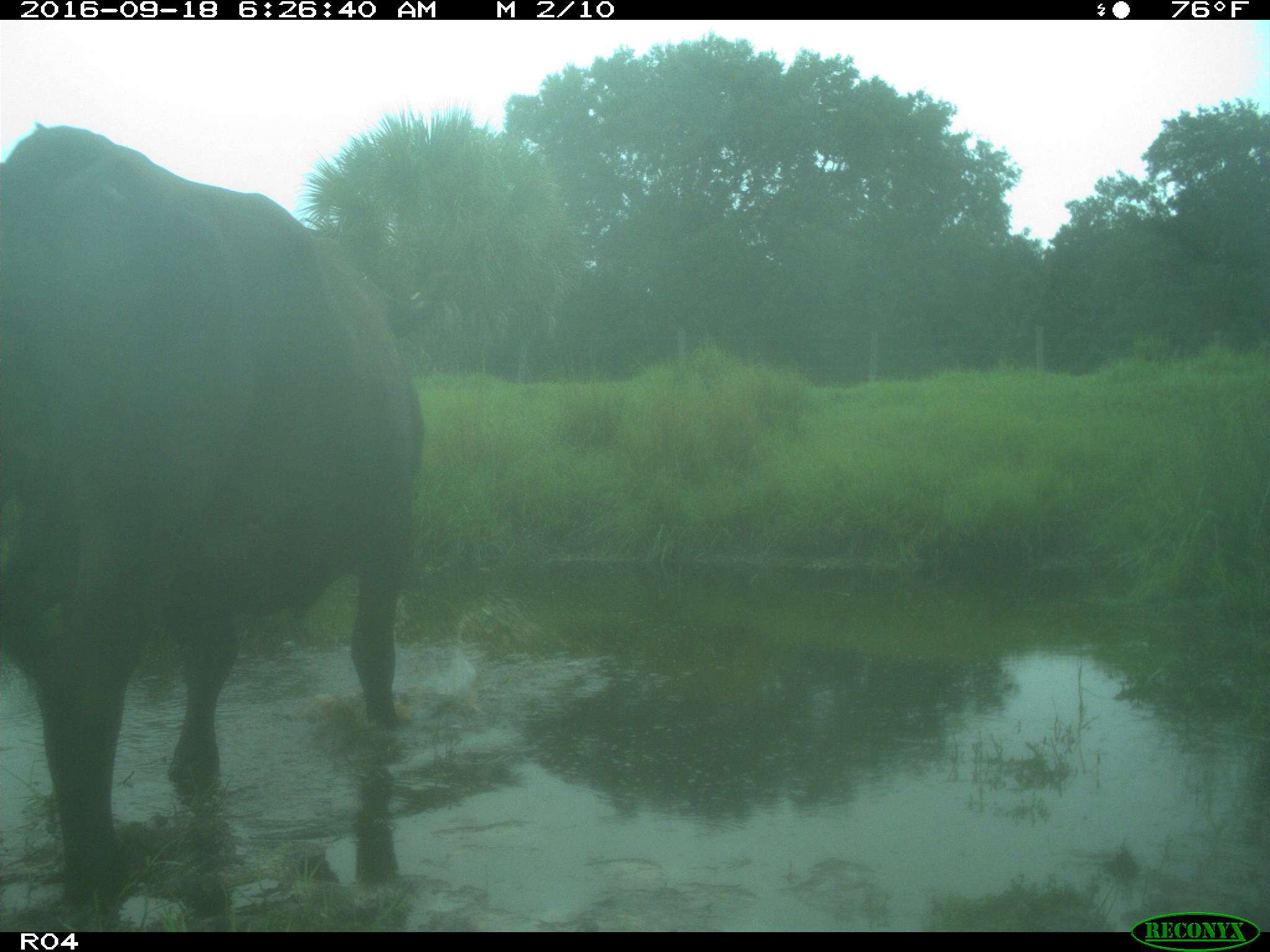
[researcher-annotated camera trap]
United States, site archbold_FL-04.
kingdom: Animalia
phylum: Chordata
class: Mammalia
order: Artiodactyla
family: Bovidae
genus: Bos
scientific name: Bos taurus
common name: domestic cow